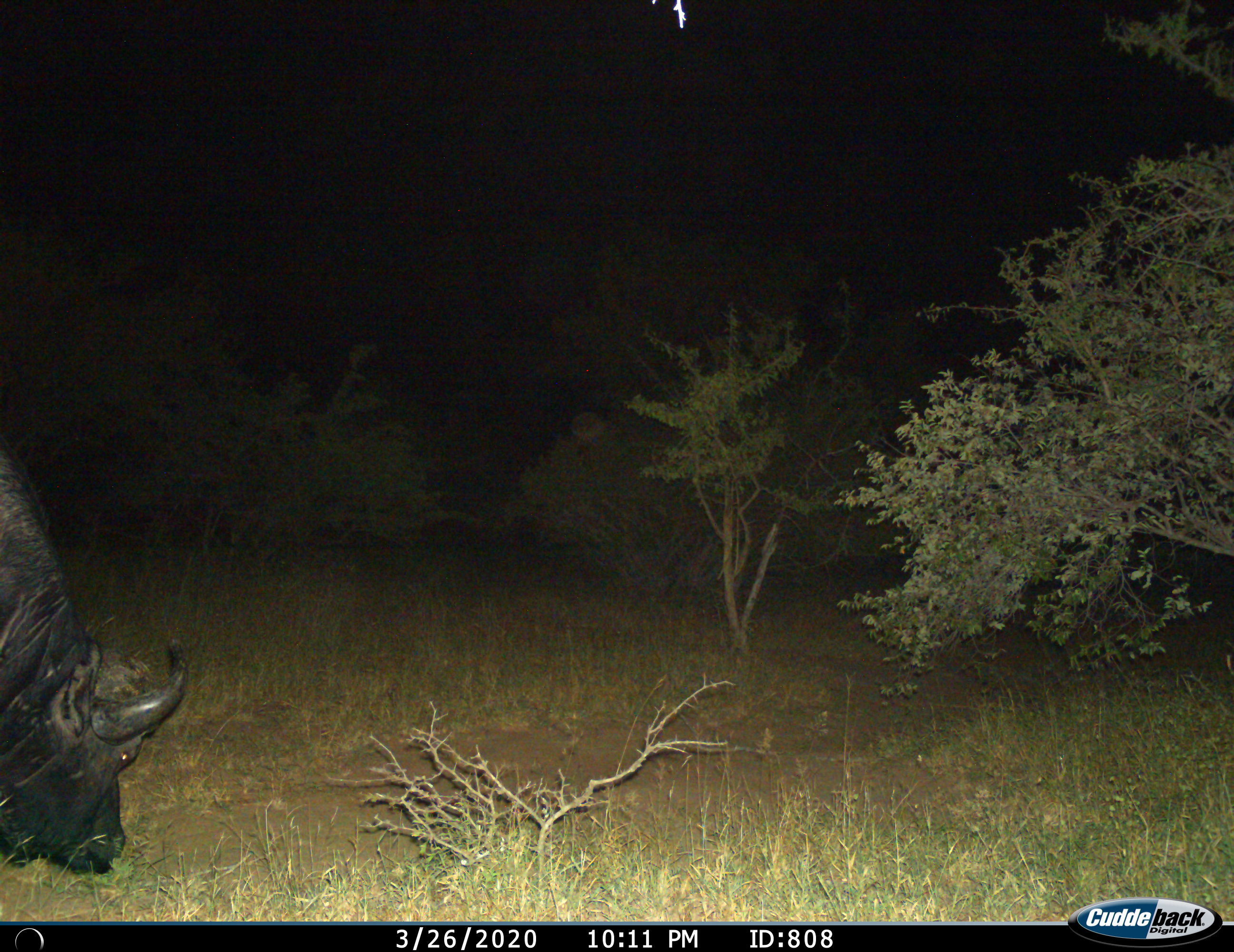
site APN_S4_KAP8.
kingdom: Animalia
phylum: Chordata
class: Mammalia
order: Artiodactyla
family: Bovidae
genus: Syncerus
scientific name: Syncerus caffer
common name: african buffalo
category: buffalo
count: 1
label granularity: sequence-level